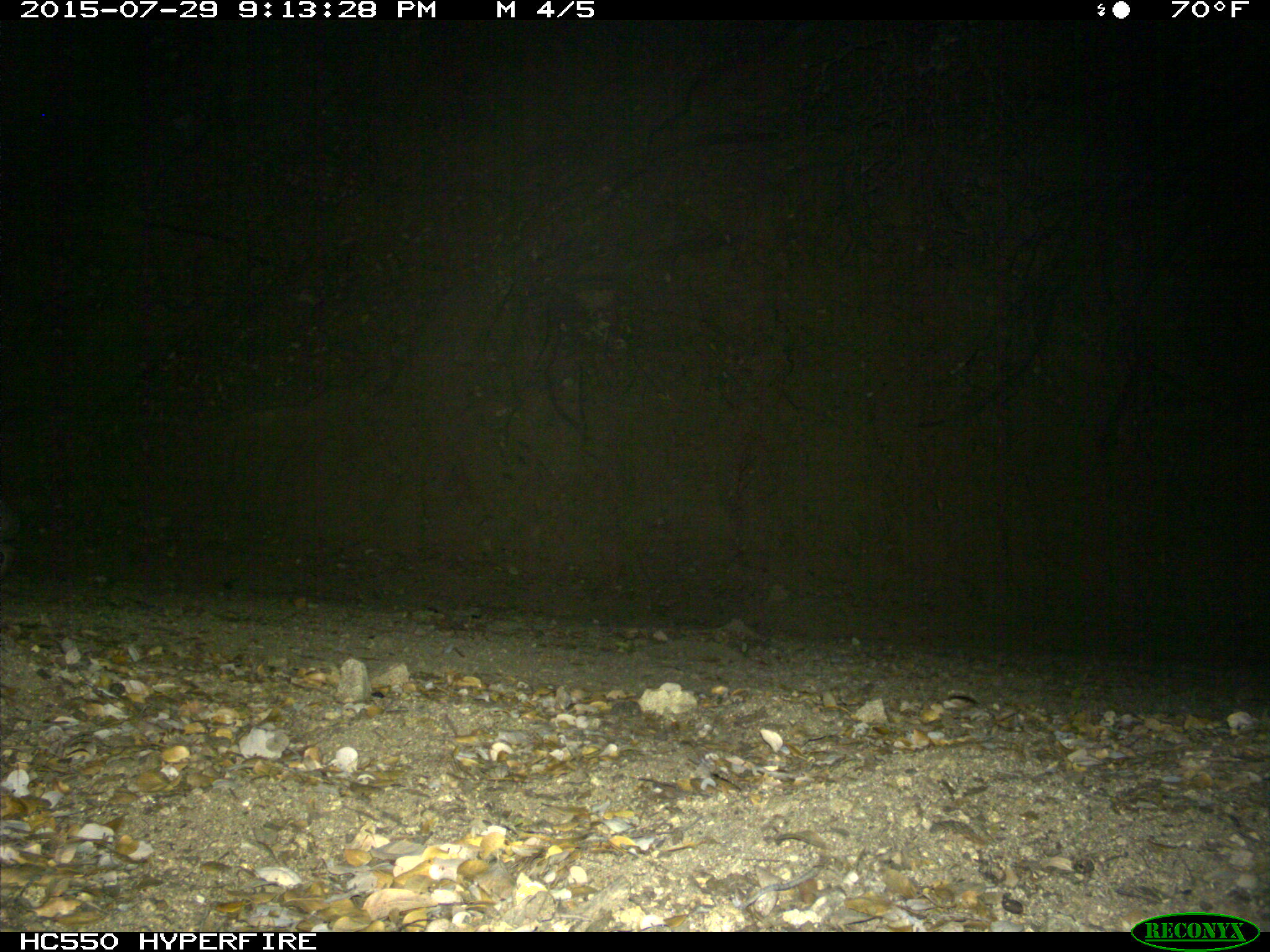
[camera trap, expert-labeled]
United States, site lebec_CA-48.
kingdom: Animalia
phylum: Chordata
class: Mammalia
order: Lagomorpha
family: Leporidae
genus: Lepus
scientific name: Lepus californicus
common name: black-tailed jackrabbit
Lepus californicus (black-tailed jackrabbit).